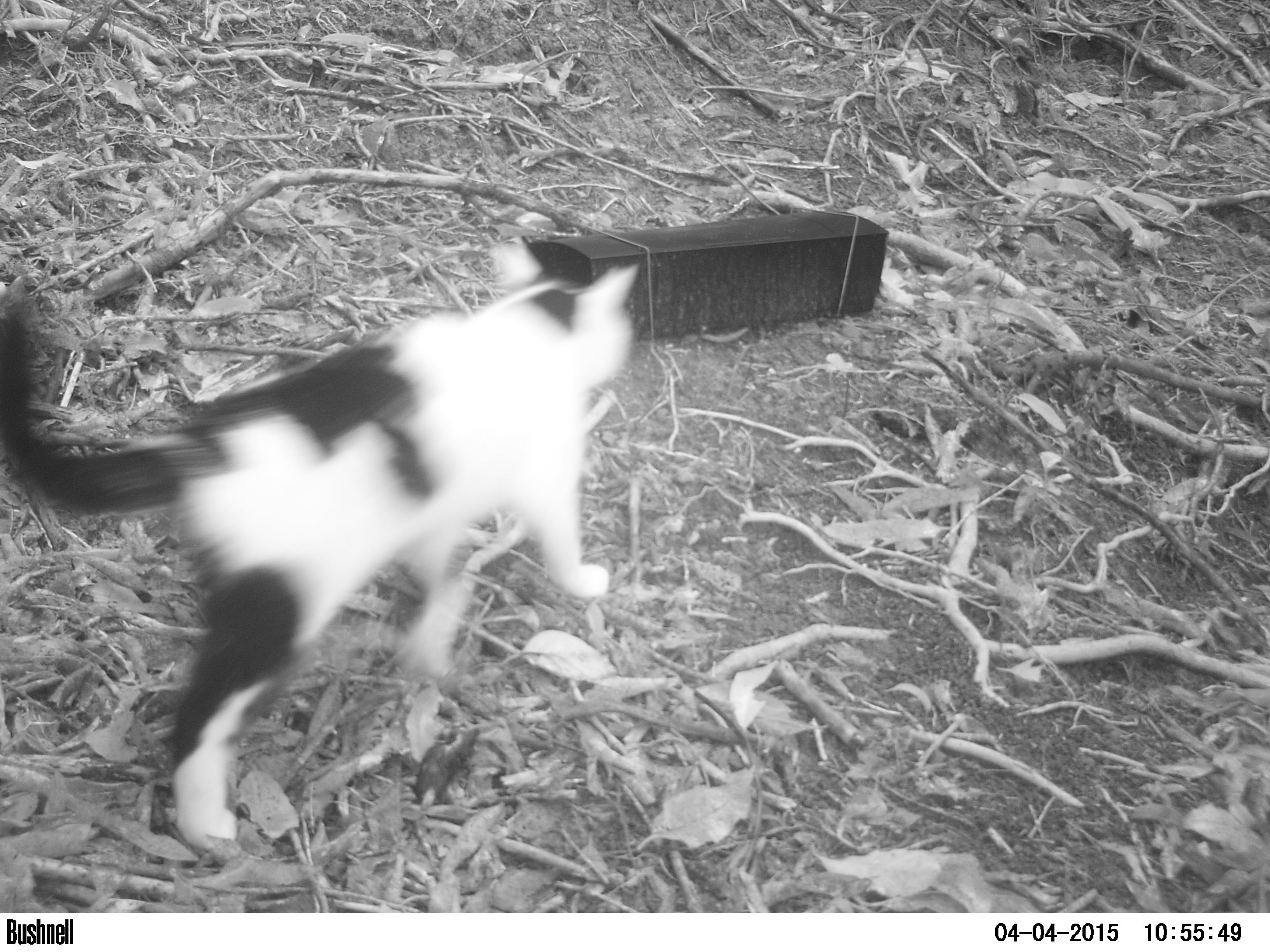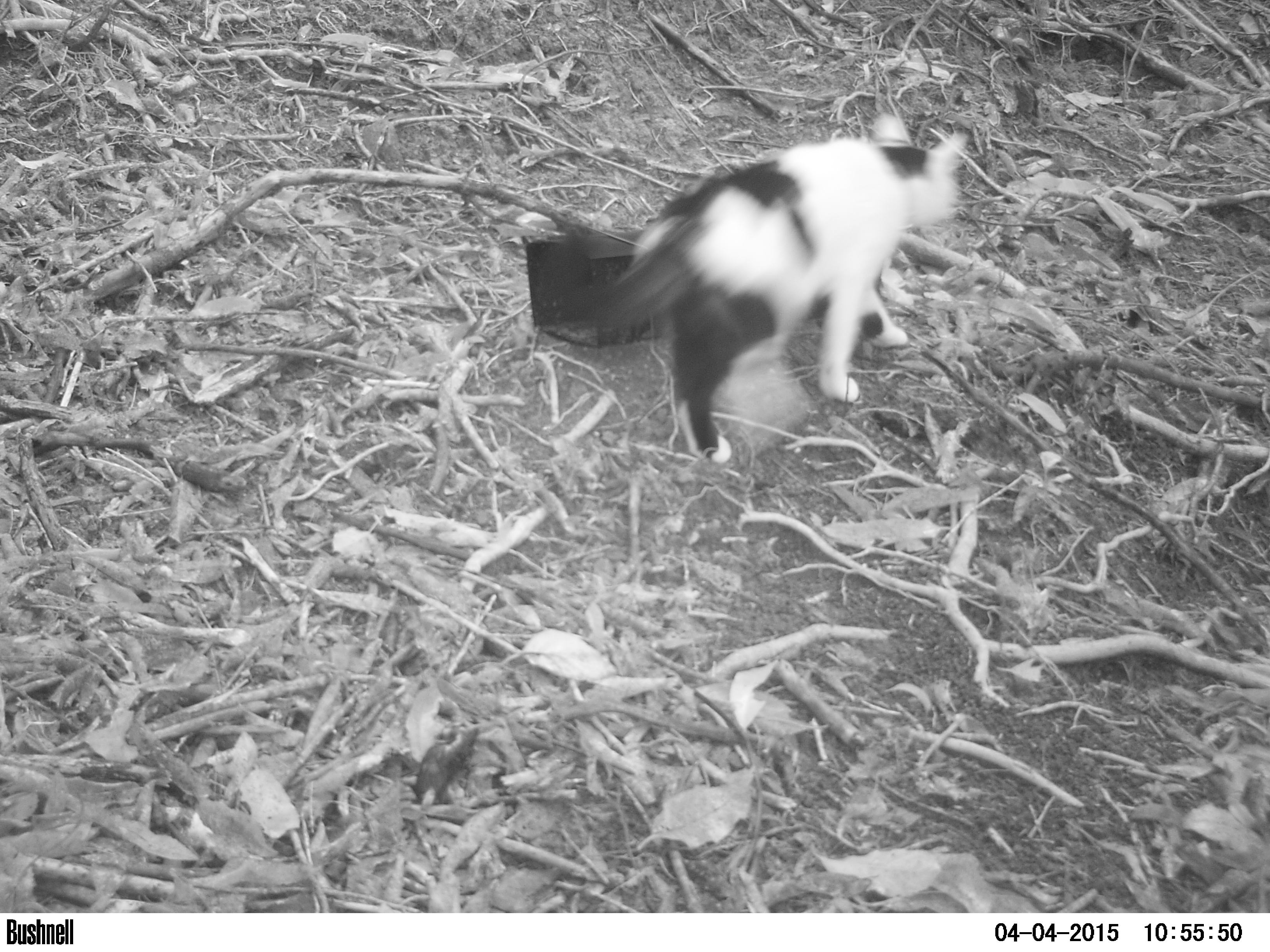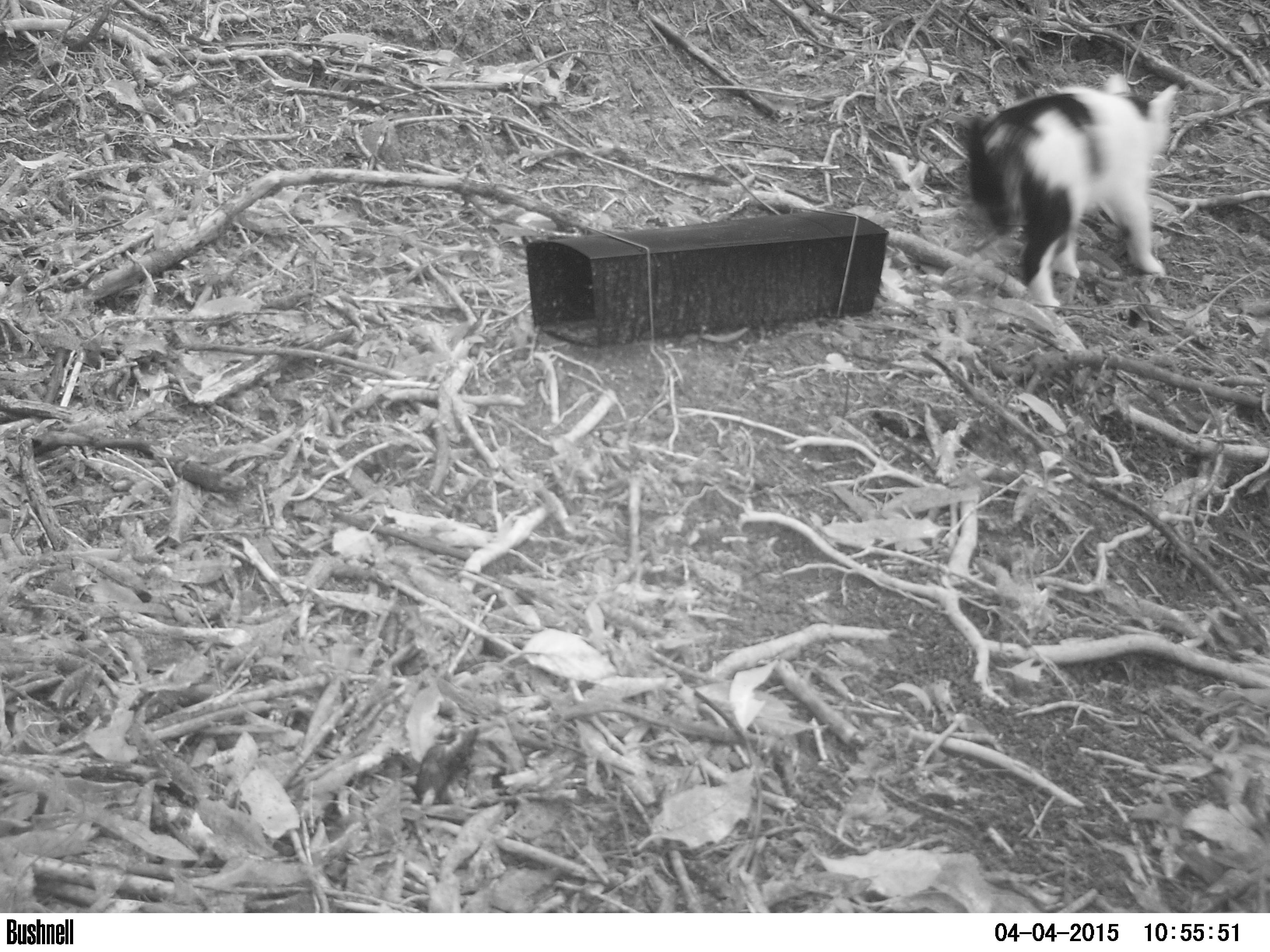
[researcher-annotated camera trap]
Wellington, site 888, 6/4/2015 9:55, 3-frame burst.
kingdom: Animalia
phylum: Chordata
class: Mammalia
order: Carnivora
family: Felidae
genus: Felis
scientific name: Felis catus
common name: cat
Cat (Felis catus).